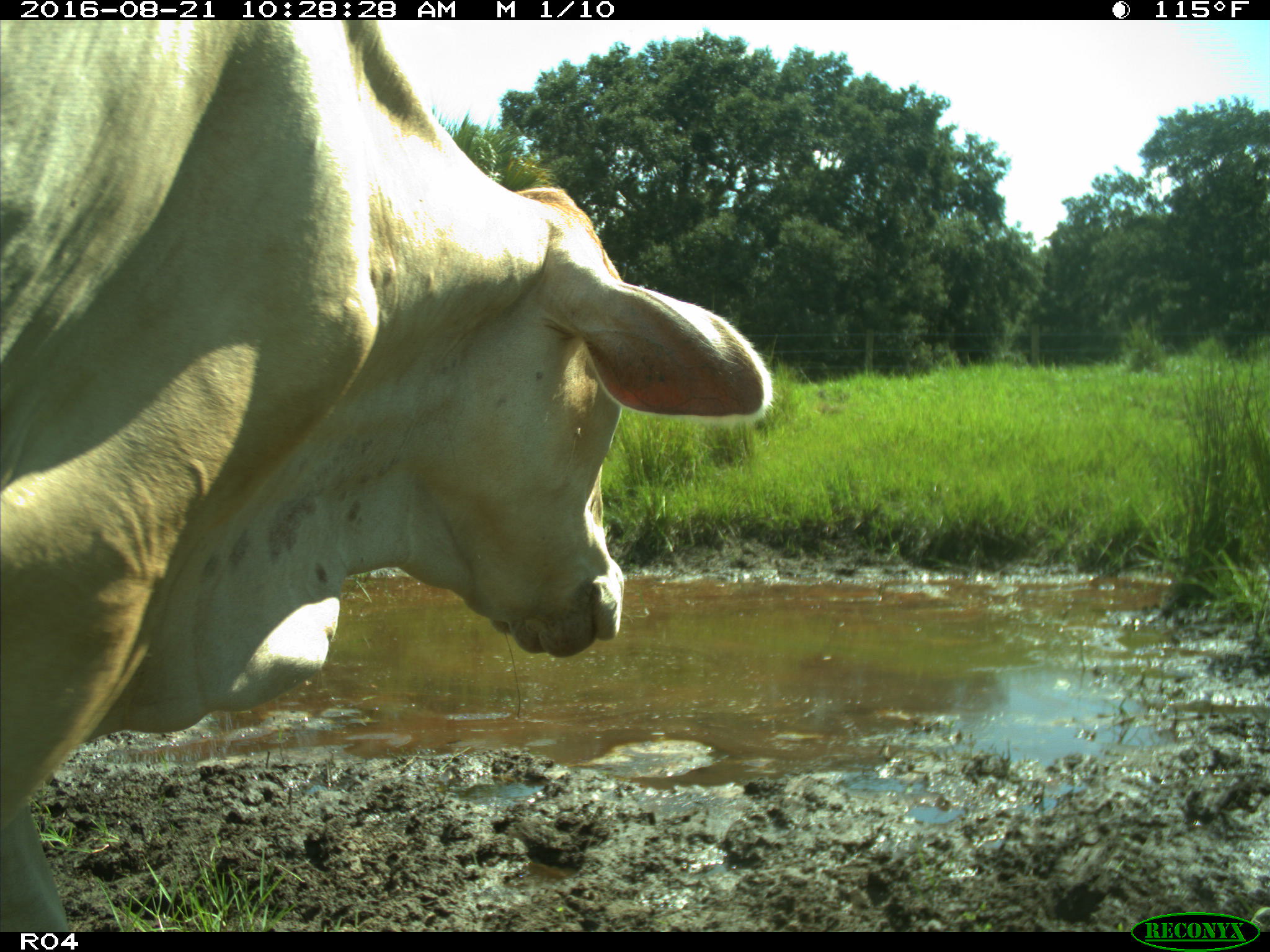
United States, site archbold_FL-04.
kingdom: Animalia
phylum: Chordata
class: Mammalia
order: Artiodactyla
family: Bovidae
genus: Bos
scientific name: Bos taurus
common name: domestic cow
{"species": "Bos taurus (domestic cow)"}